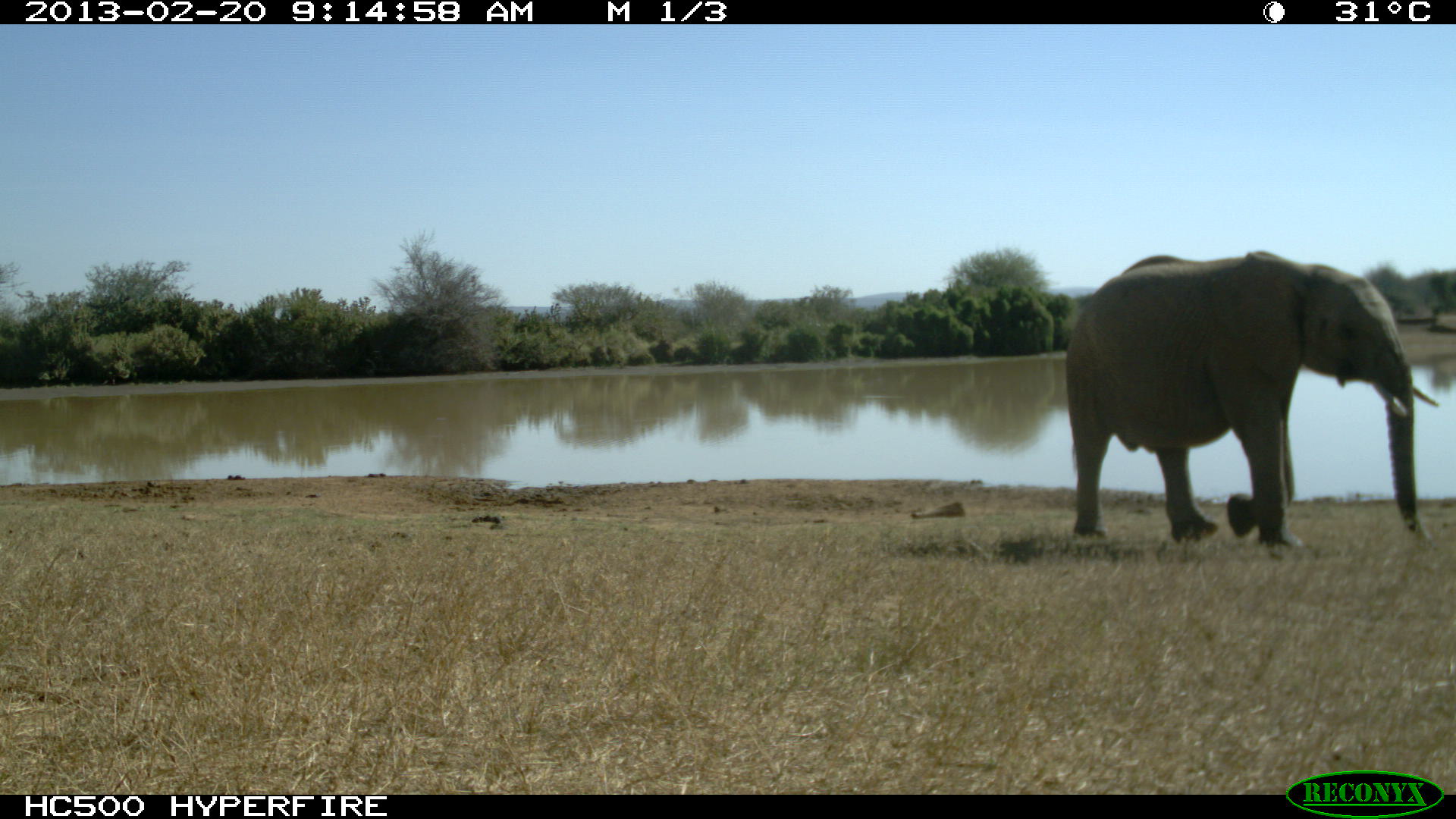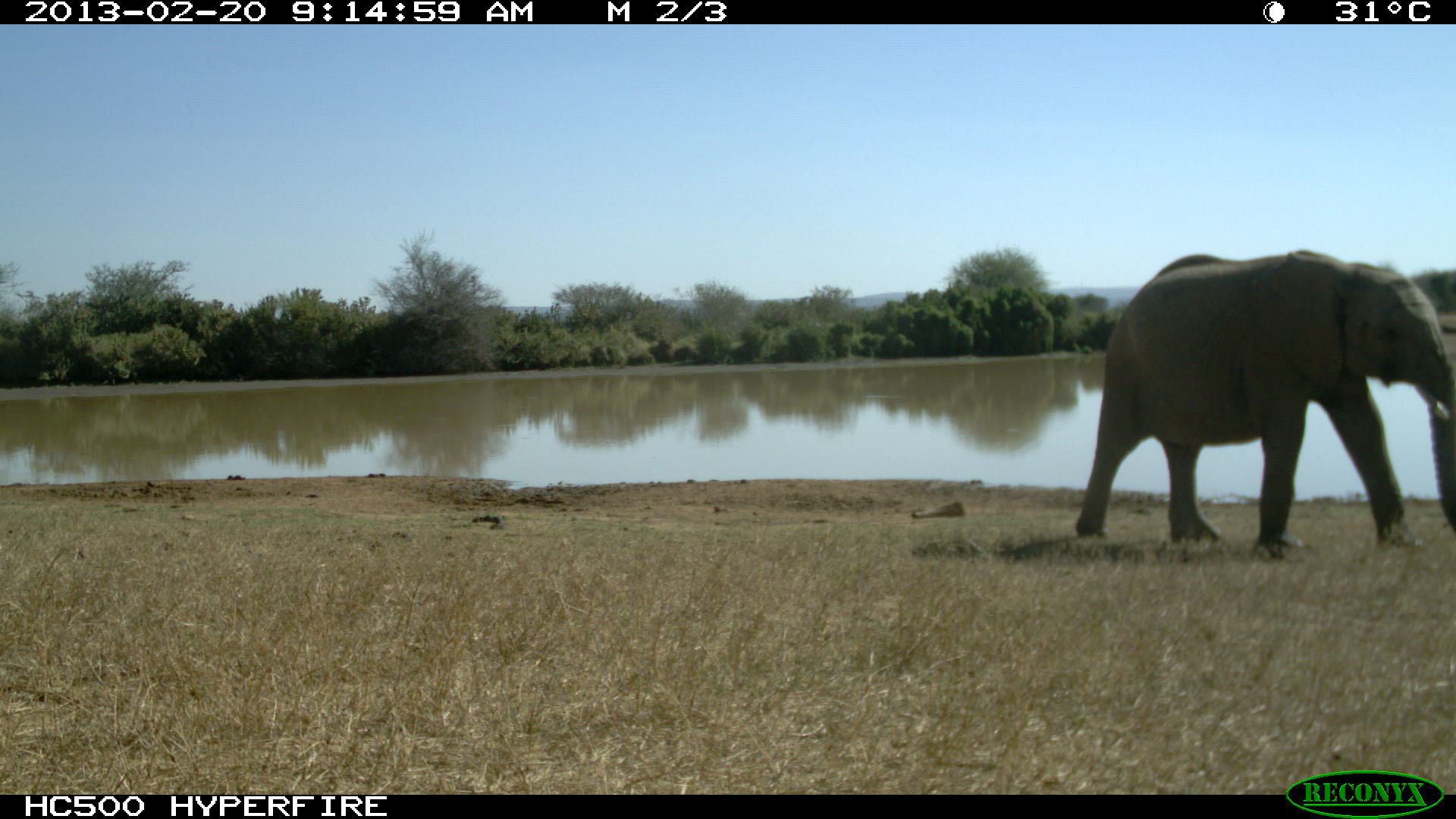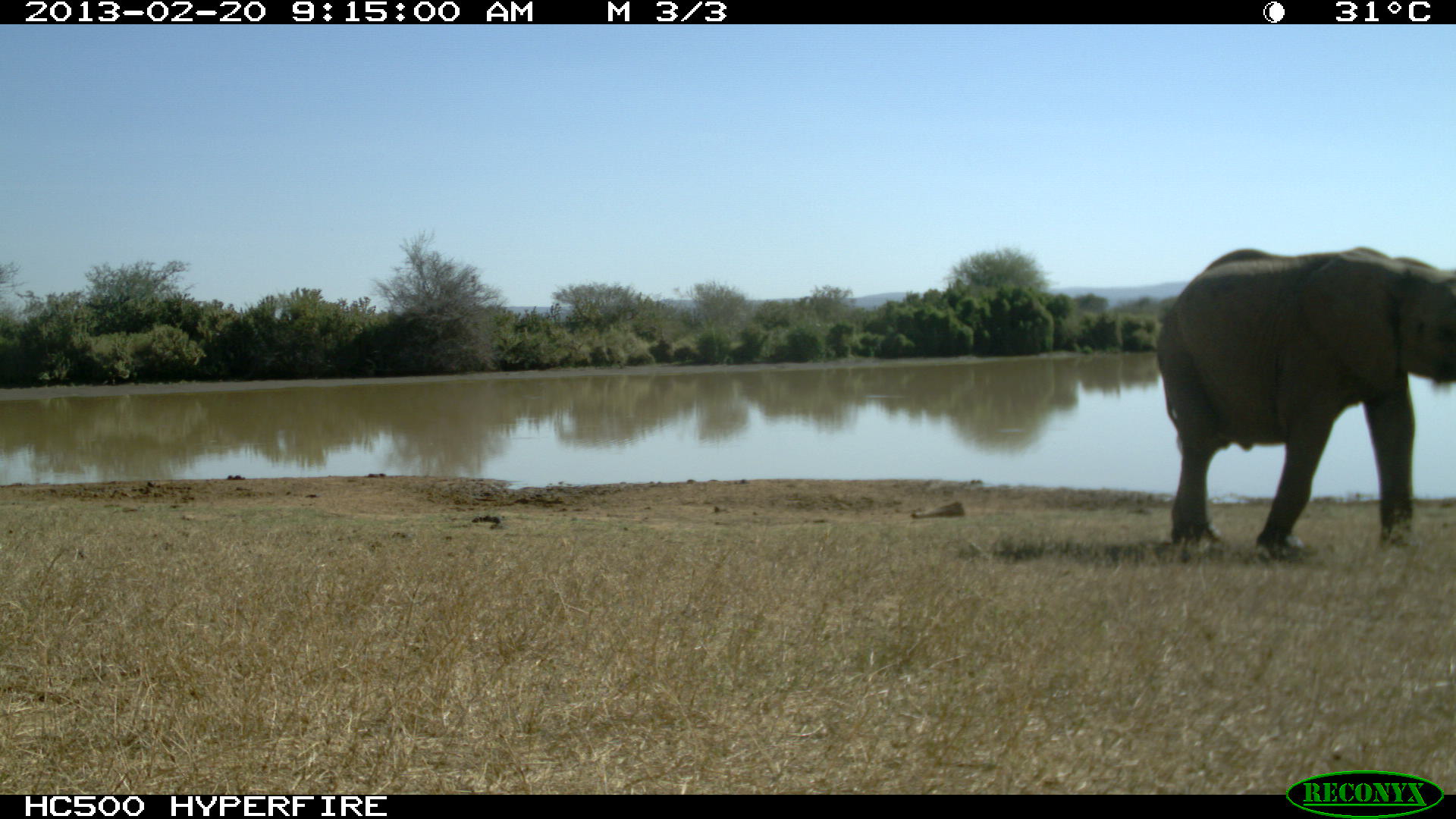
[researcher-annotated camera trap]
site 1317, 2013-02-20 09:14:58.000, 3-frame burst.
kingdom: Animalia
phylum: Chordata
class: Mammalia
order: Proboscidea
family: Elephantidae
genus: Loxodonta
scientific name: Loxodonta africana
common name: african bush elephant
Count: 1.